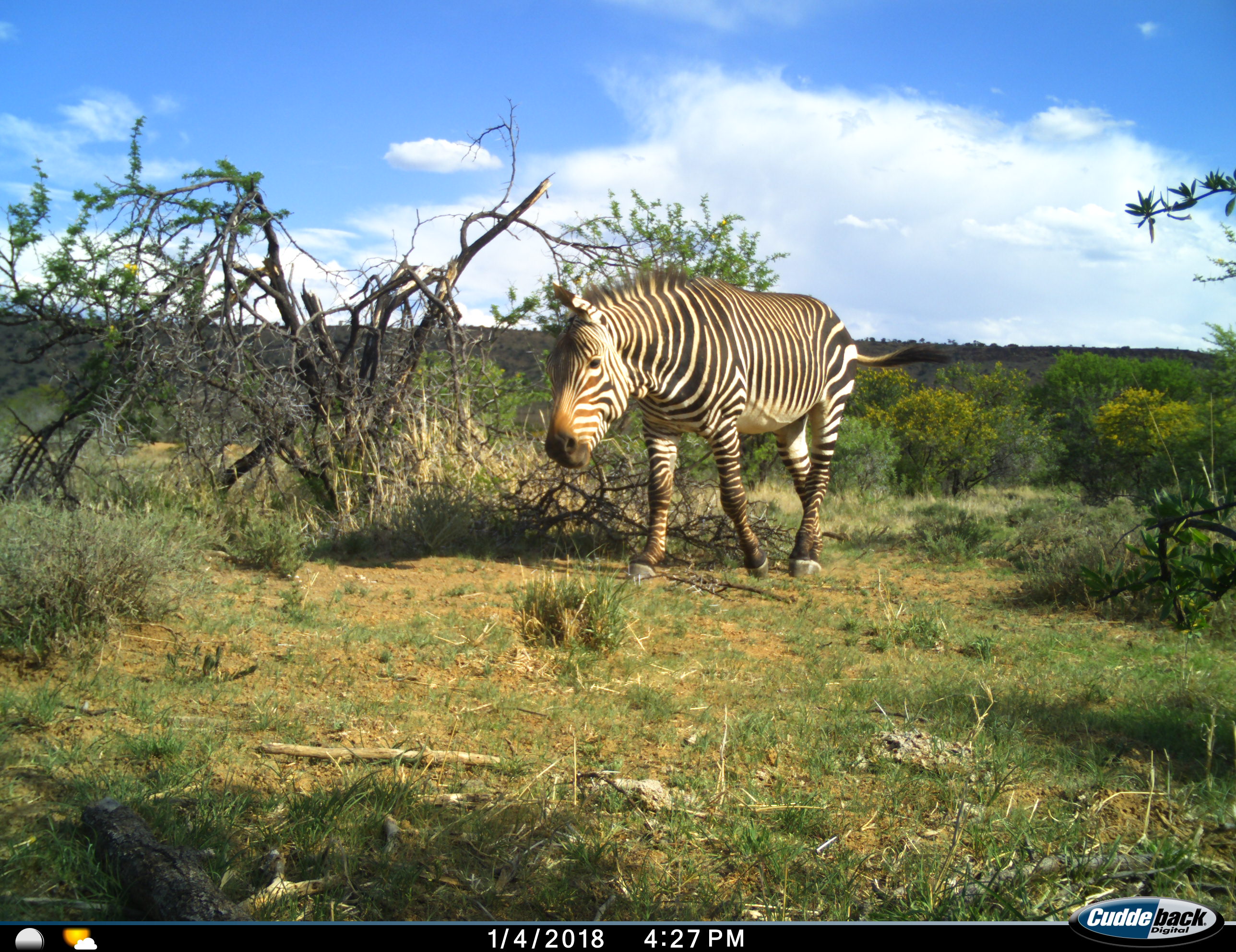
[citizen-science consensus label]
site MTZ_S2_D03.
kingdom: Animalia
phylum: Chordata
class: Mammalia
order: Perissodactyla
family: Equidae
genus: Equus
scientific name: Equus zebra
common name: mountain zebra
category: zebramountain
Zebramountain (mountain zebra) (Equus zebra), count 1. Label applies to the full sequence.